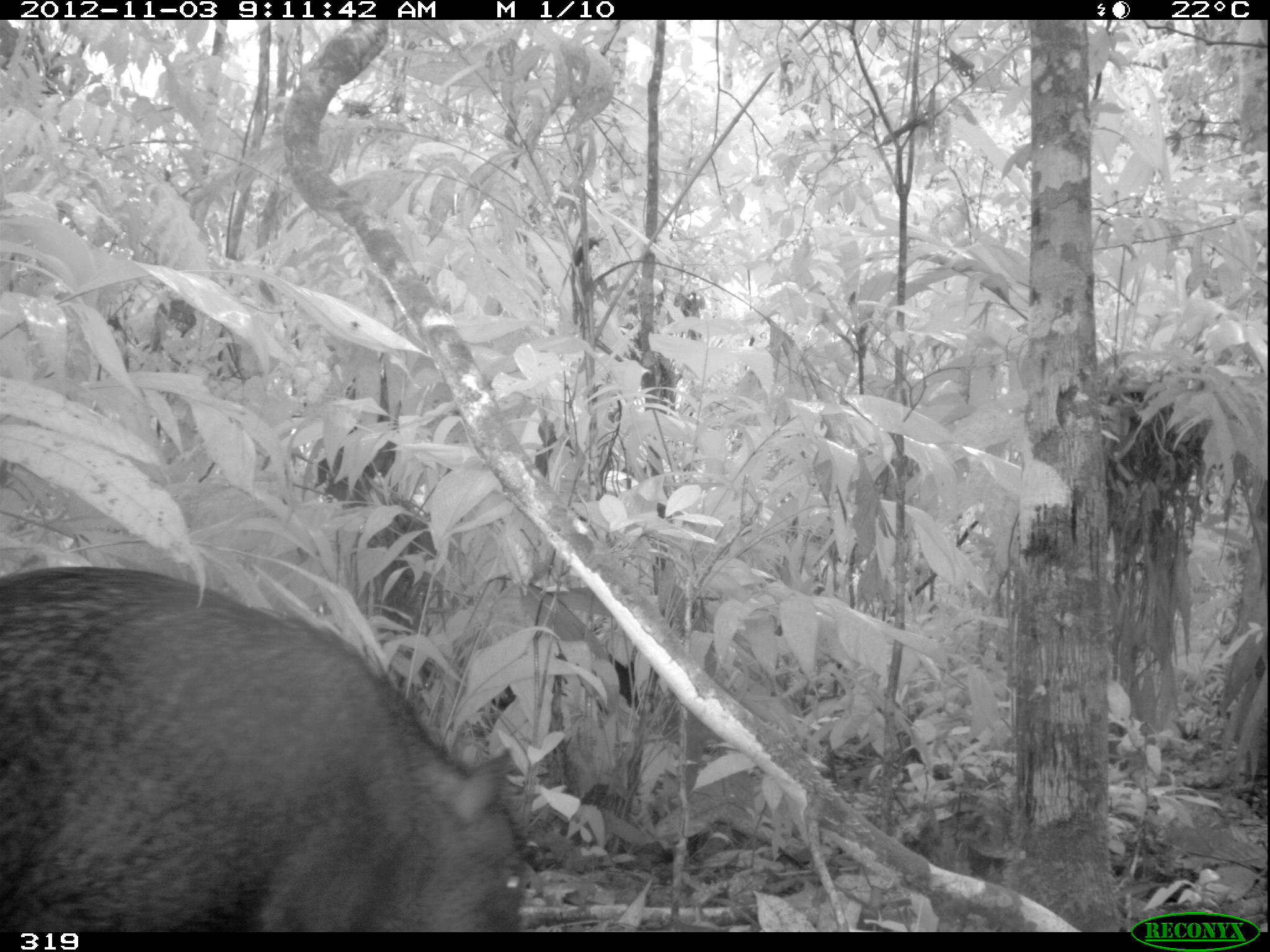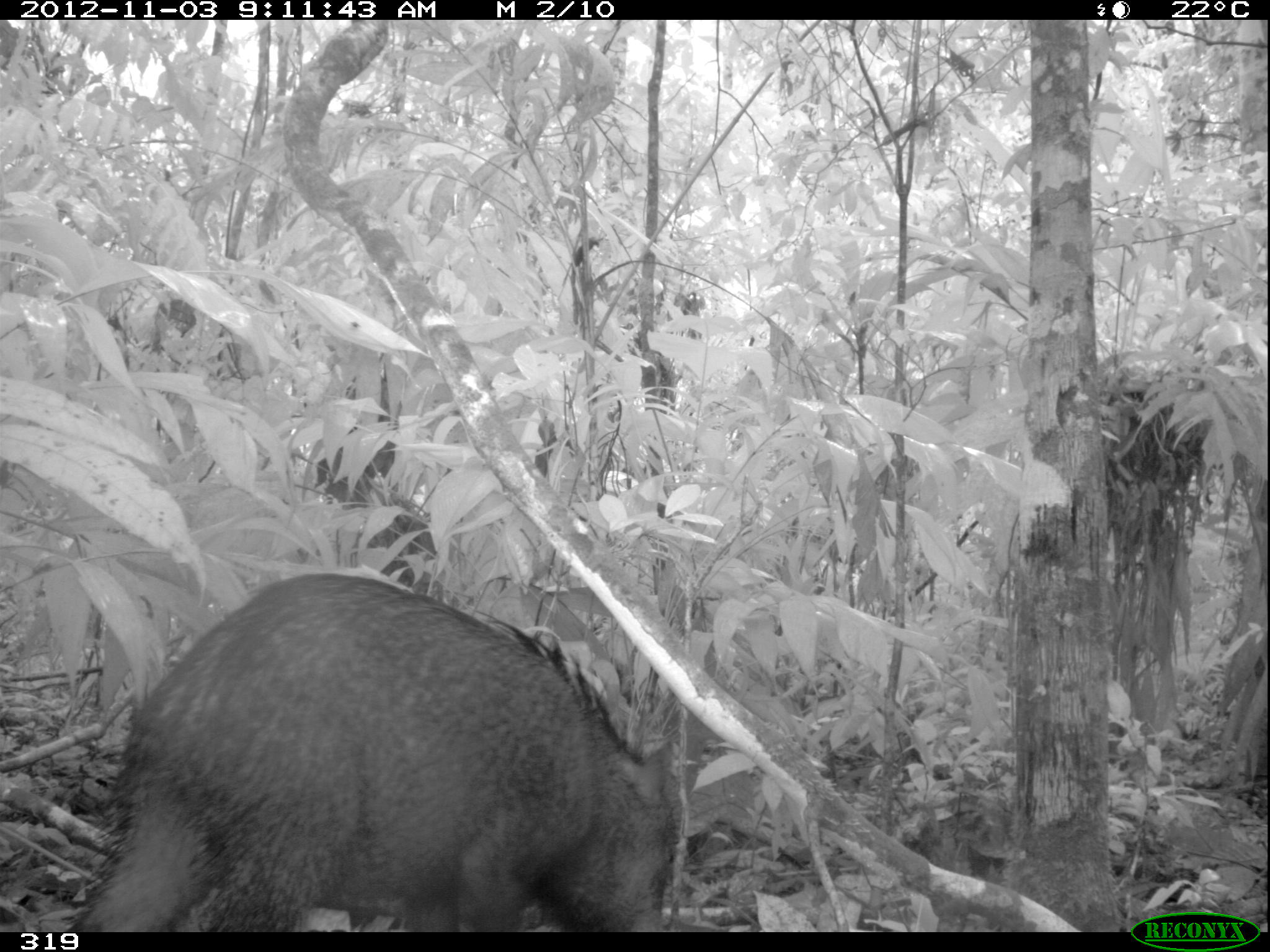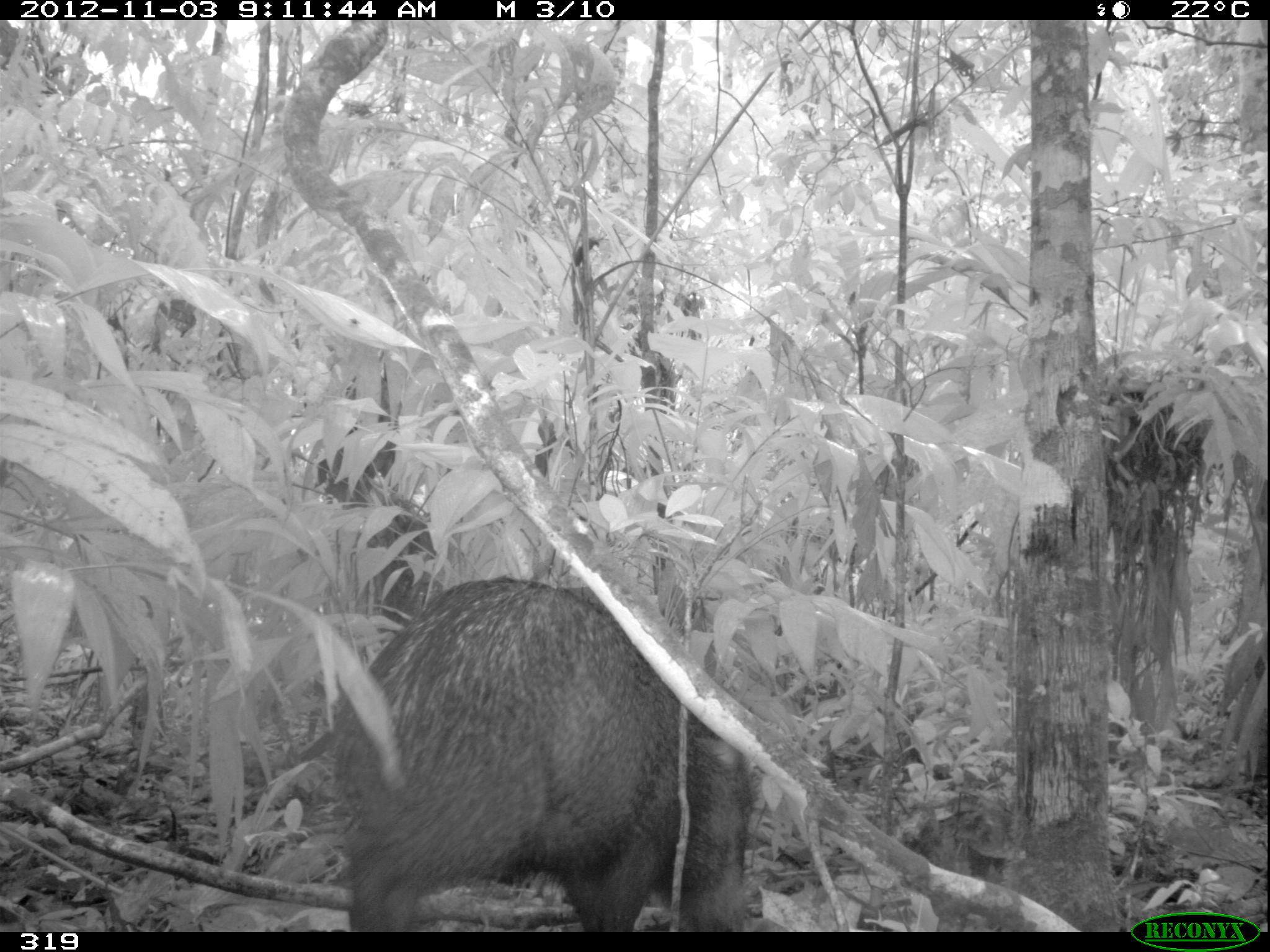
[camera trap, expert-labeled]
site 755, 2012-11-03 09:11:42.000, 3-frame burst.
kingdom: Animalia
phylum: Chordata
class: Mammalia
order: Artiodactyla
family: Tayassuidae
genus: Tayassu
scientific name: Tayassu pecari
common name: white-lipped peccary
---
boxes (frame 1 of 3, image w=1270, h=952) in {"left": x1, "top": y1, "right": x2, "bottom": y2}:
tayassu pecari: {"left": 1, "top": 565, "right": 533, "bottom": 926}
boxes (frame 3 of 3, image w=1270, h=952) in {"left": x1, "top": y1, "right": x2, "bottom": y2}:
tayassu pecari: {"left": 324, "top": 574, "right": 761, "bottom": 932}